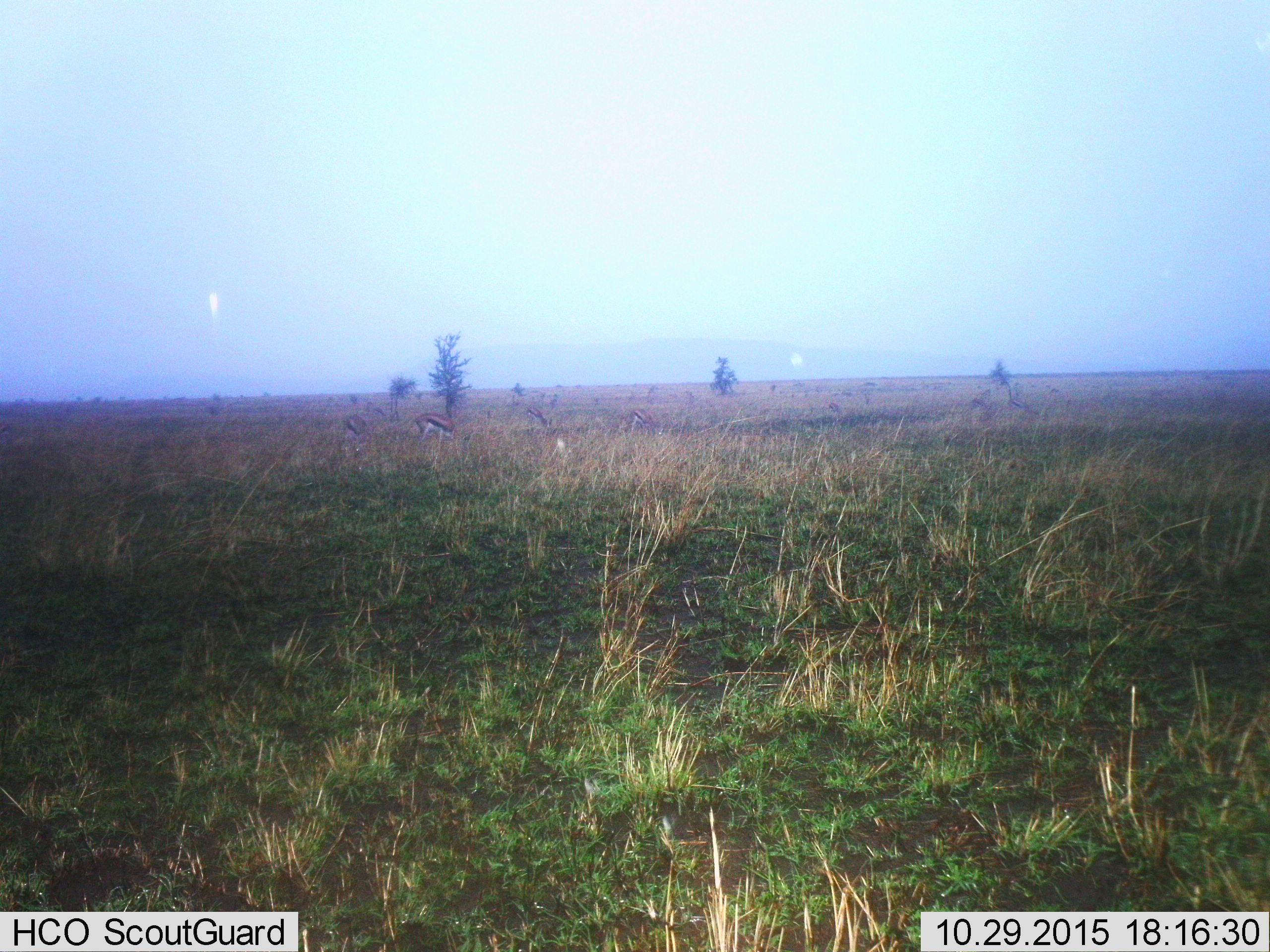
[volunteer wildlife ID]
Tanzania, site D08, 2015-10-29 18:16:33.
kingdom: Animalia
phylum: Chordata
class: Mammalia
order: Artiodactyla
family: Bovidae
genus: Eudorcas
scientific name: Eudorcas thomsonii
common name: thomson's gazelle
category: gazellethomsons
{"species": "gazellethomsons (thomson's gazelle) (Eudorcas thomsonii)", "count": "7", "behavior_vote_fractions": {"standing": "53%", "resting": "7%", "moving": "7%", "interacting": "7%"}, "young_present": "7%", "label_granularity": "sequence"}